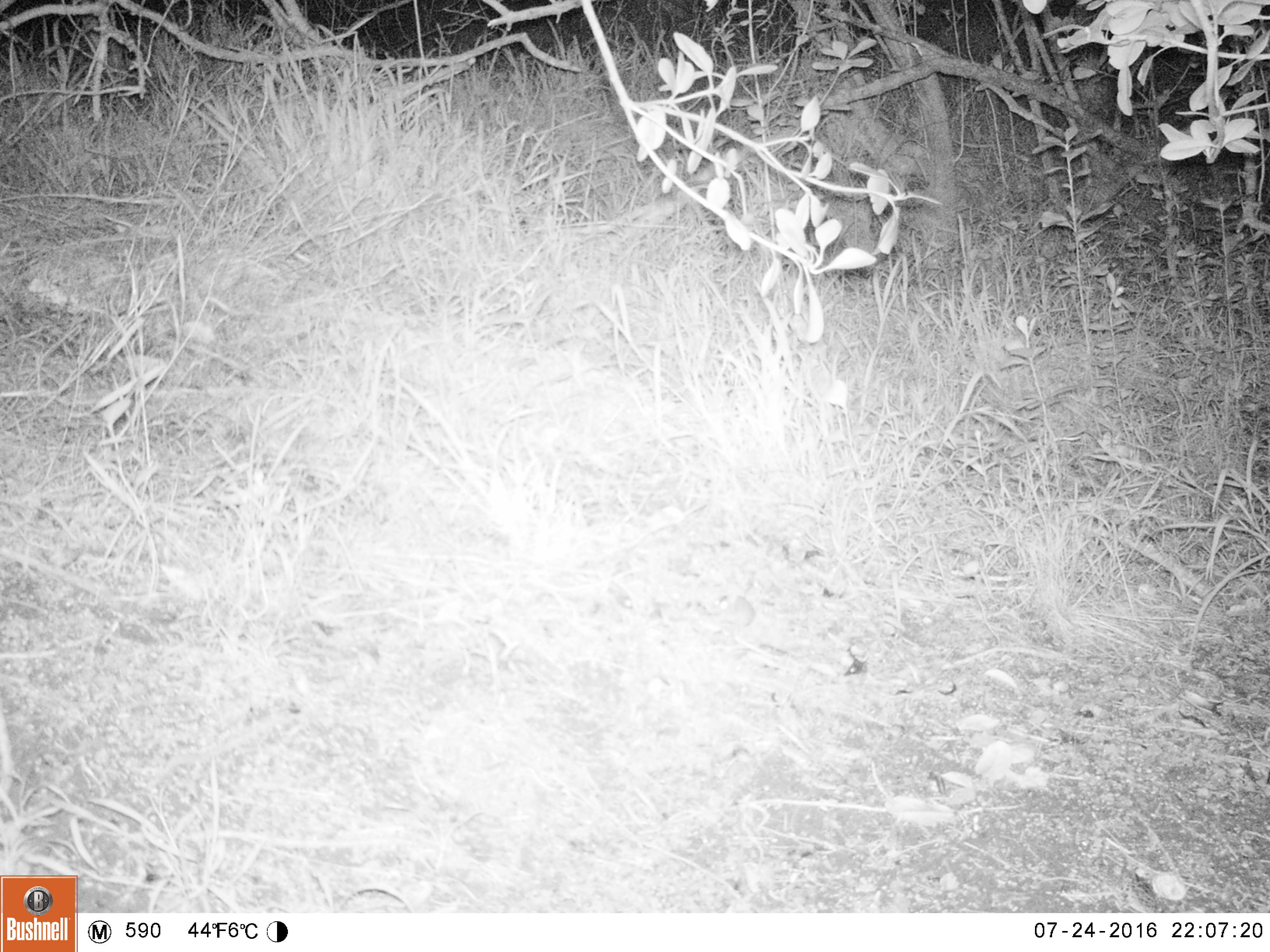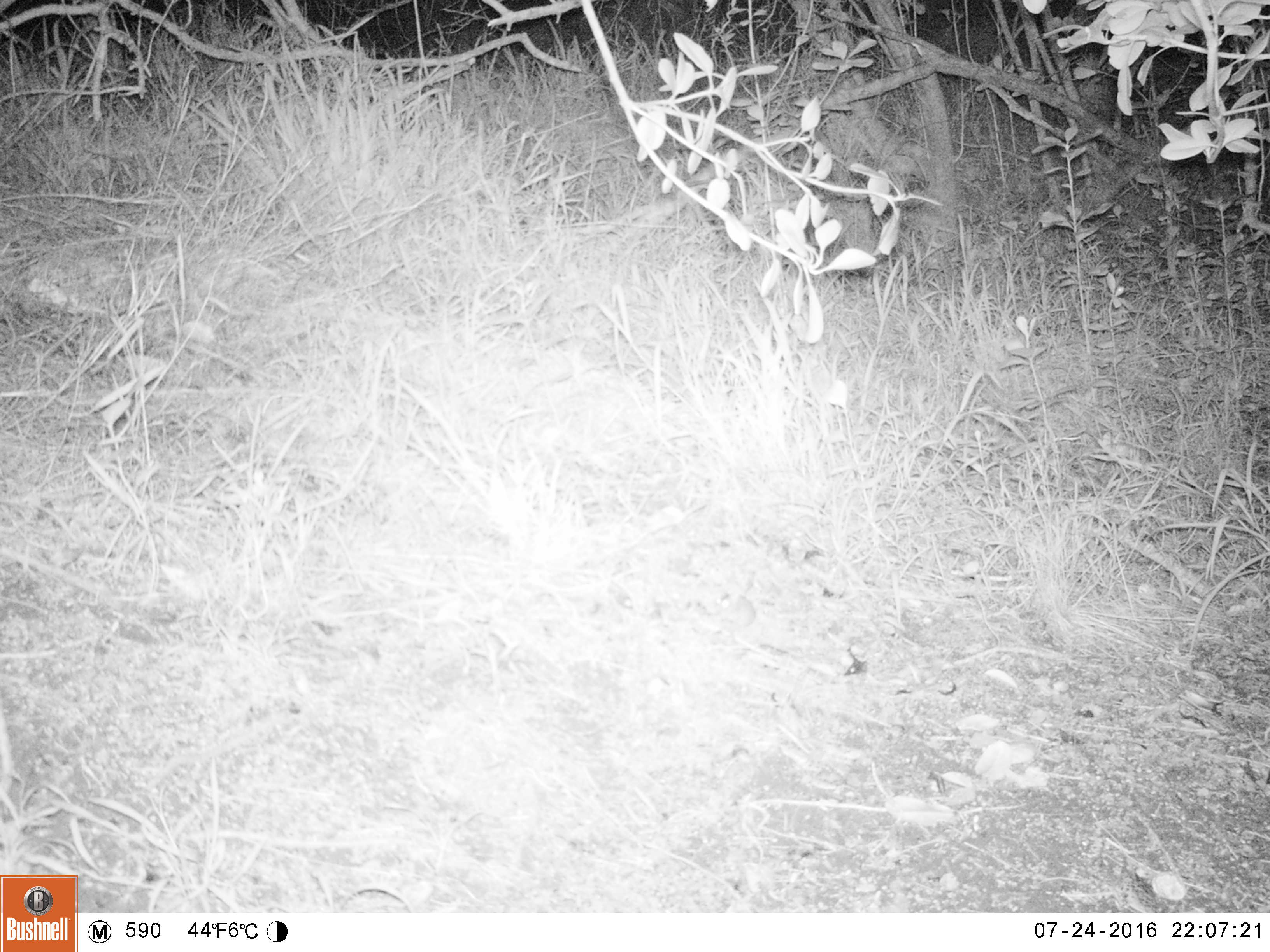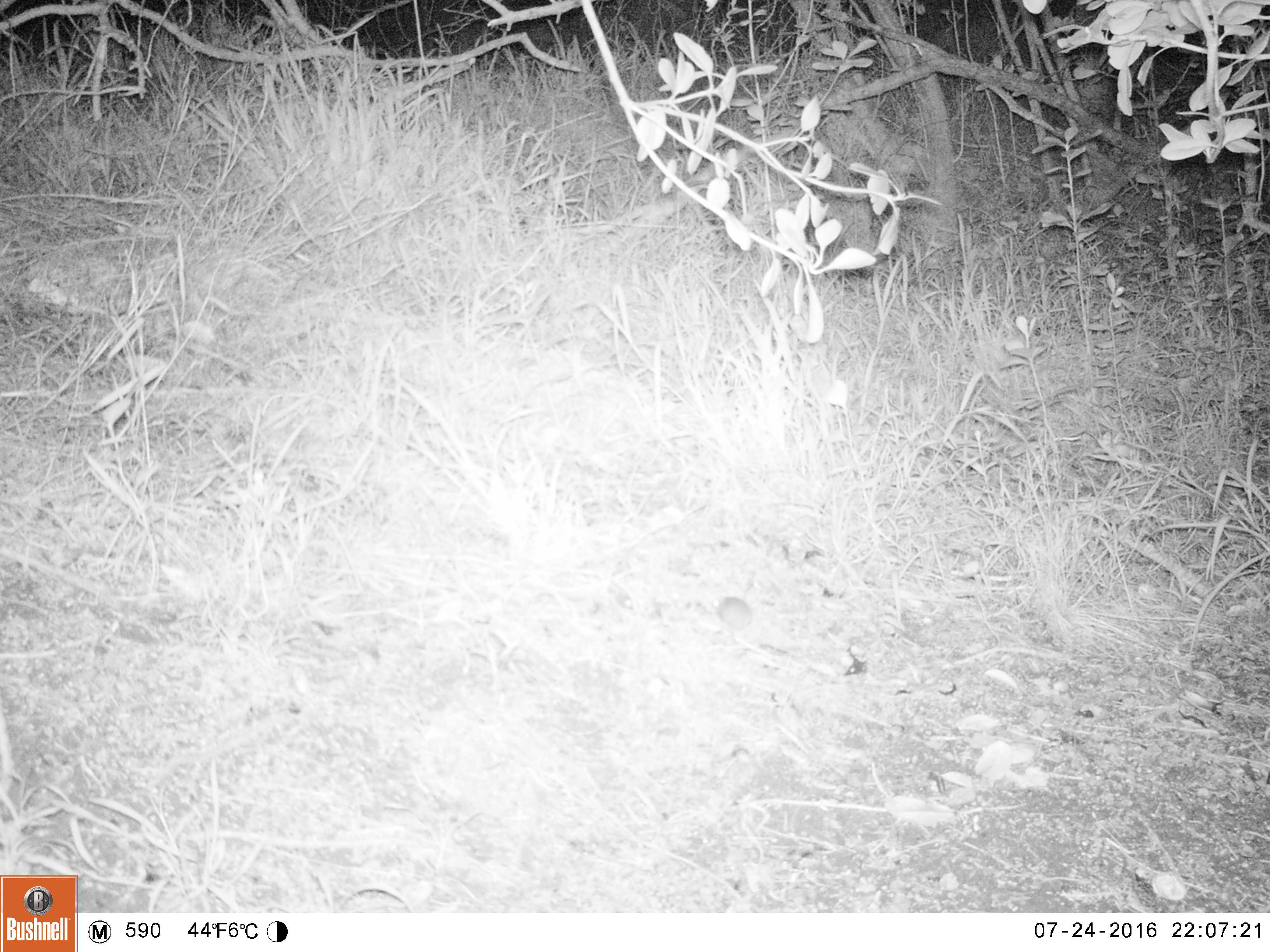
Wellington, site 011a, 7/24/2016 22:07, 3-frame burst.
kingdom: Animalia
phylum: Chordata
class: Mammalia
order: Rodentia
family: Muridae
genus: Mus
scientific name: Mus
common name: mouse